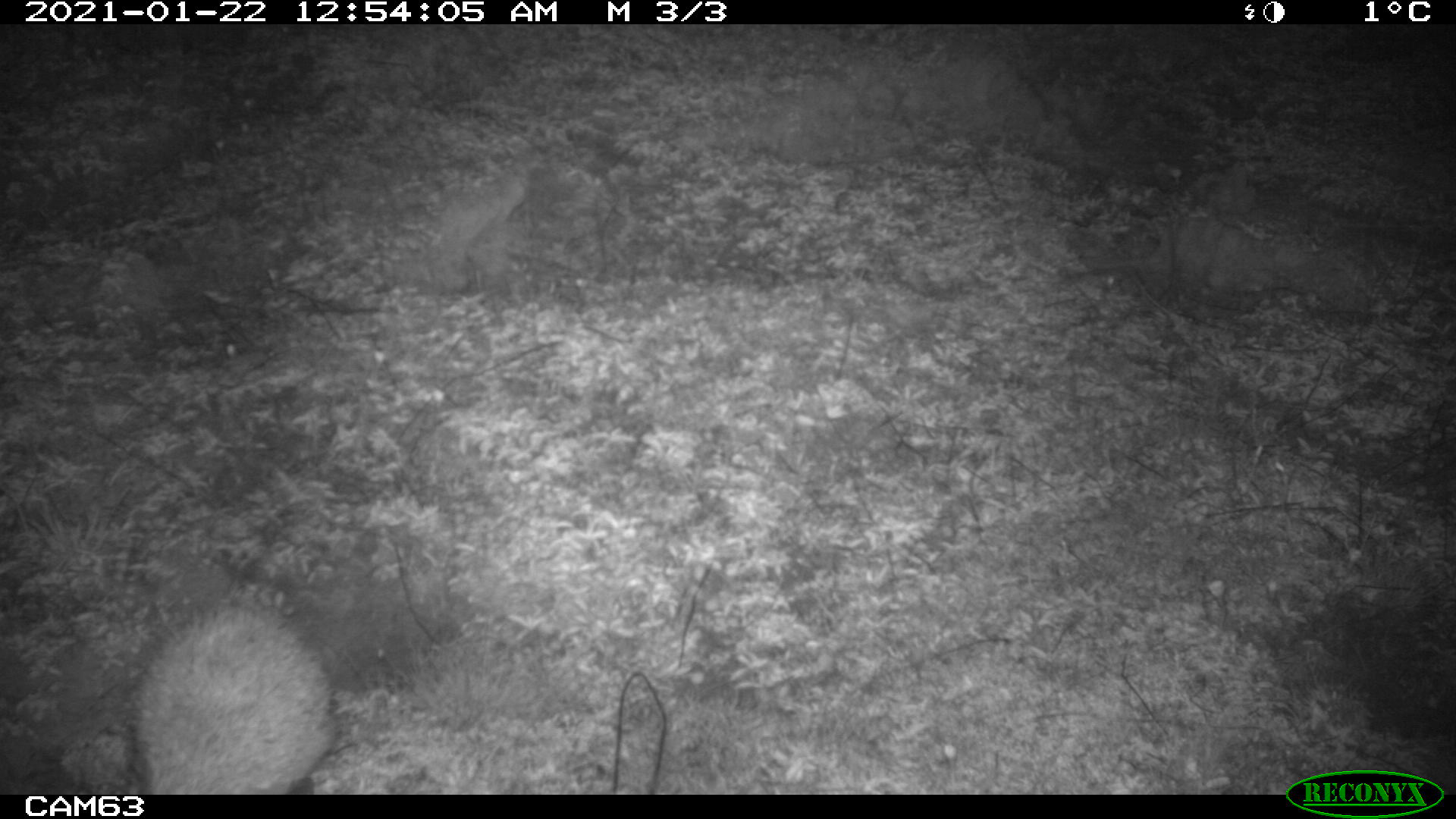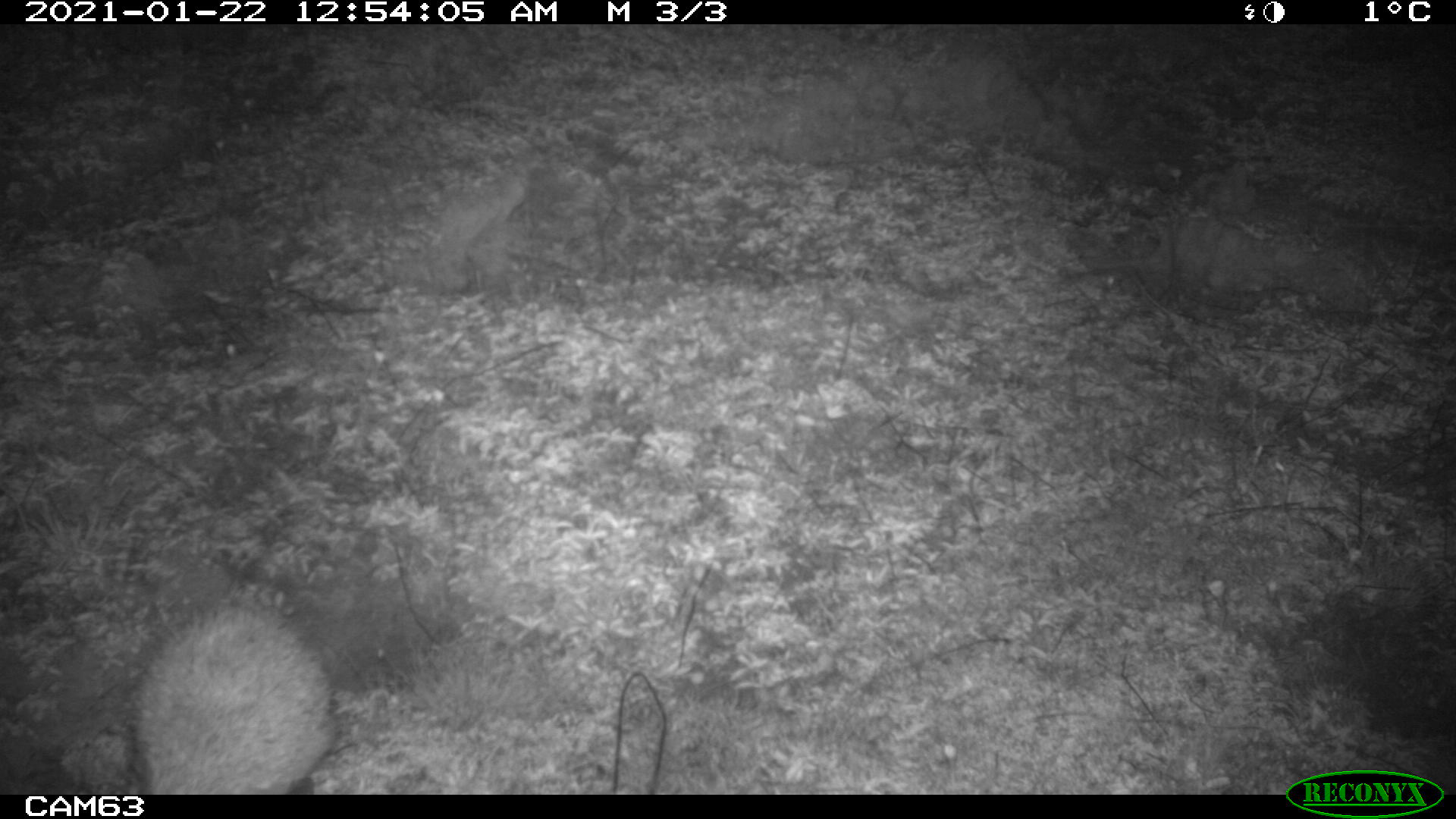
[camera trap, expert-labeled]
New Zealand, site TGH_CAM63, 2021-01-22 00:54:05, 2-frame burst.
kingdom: Animalia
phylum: Chordata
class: Mammalia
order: Eulipotyphla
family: Erinaceidae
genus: Erinaceus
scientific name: Erinaceus europaeus europaeus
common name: european hedgehog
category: hedgehog